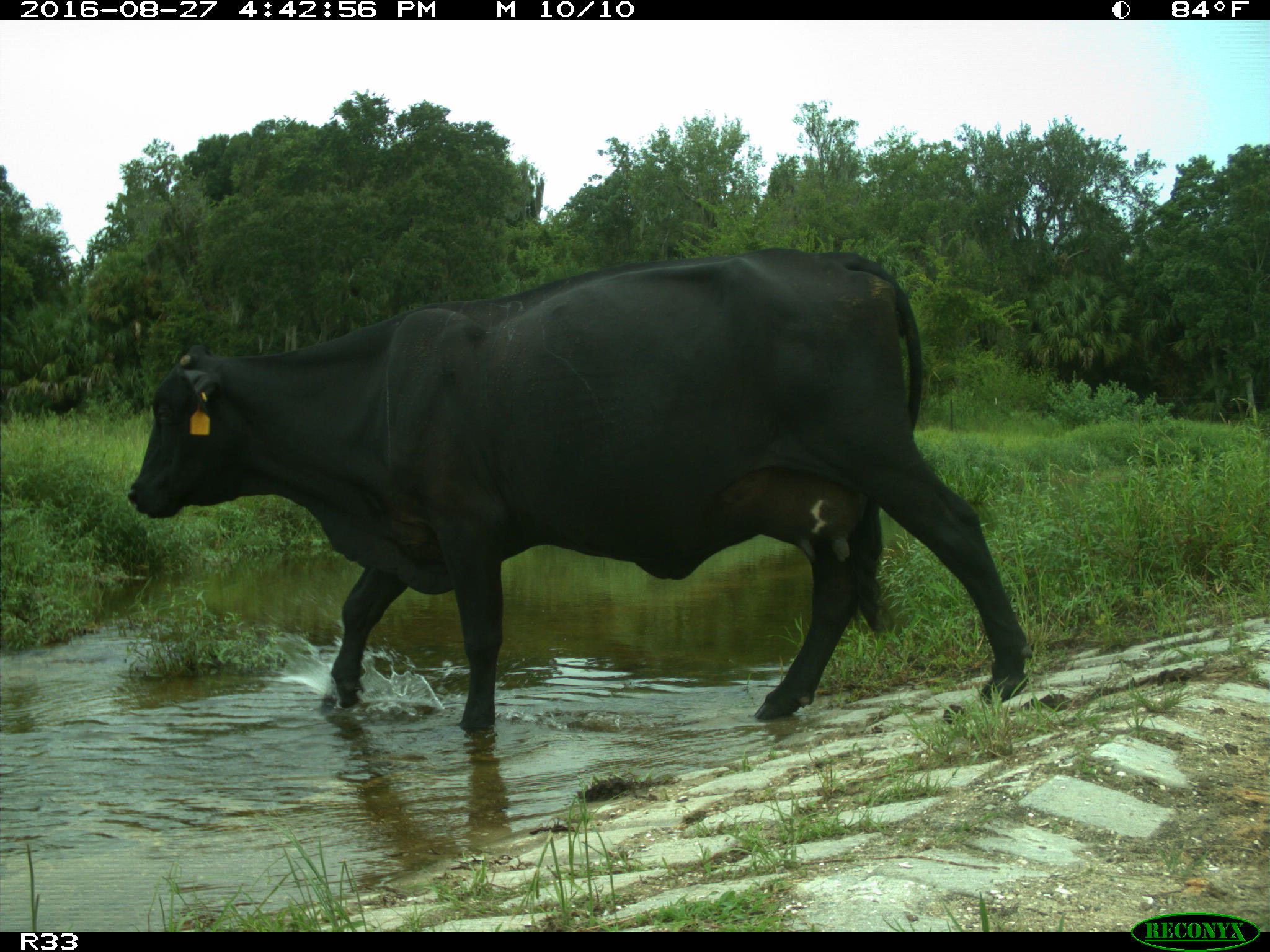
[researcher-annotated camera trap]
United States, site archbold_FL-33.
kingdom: Animalia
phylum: Chordata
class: Mammalia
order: Artiodactyla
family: Bovidae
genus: Bos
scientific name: Bos taurus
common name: domestic cow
Bos taurus (domestic cow).